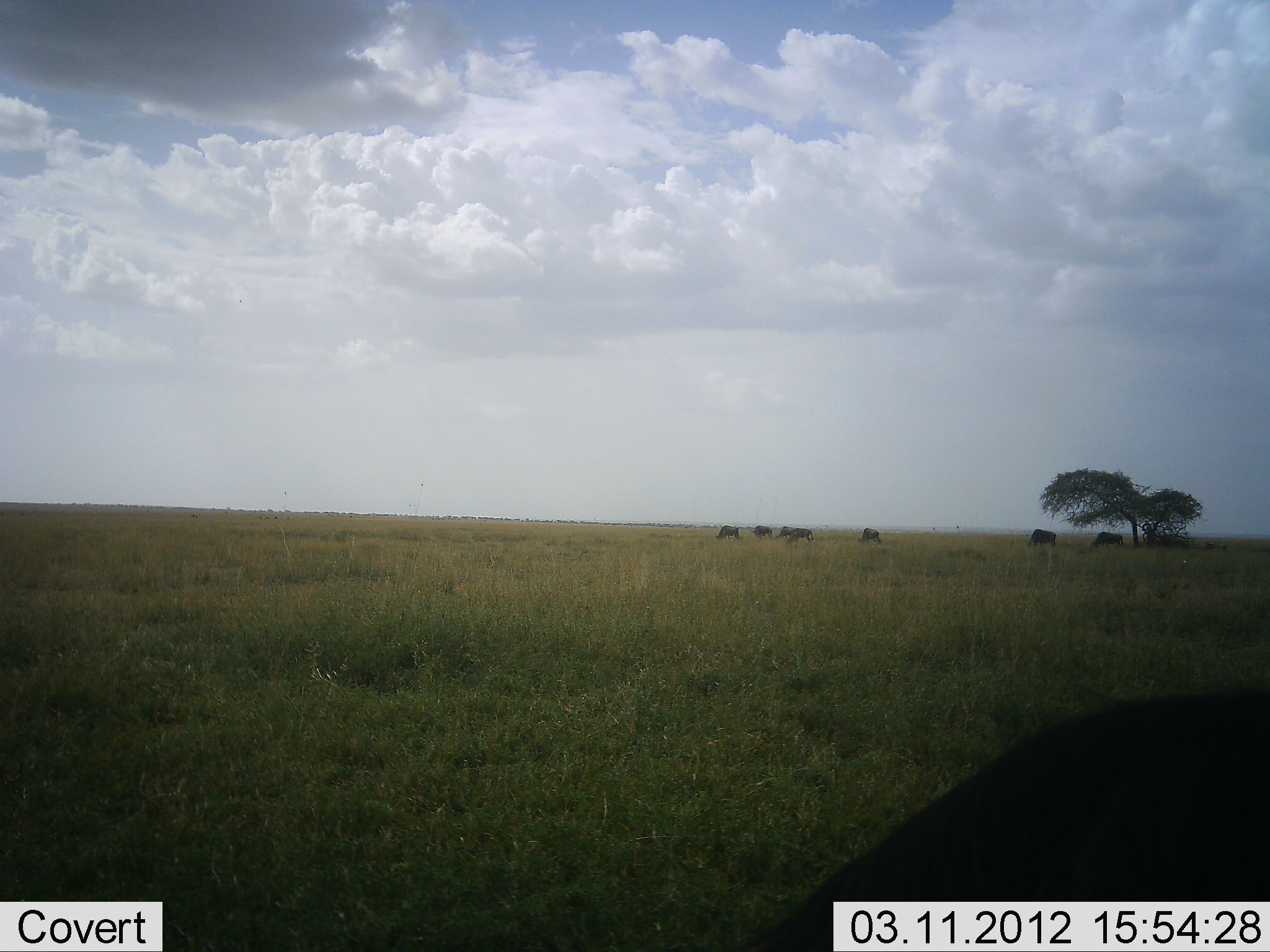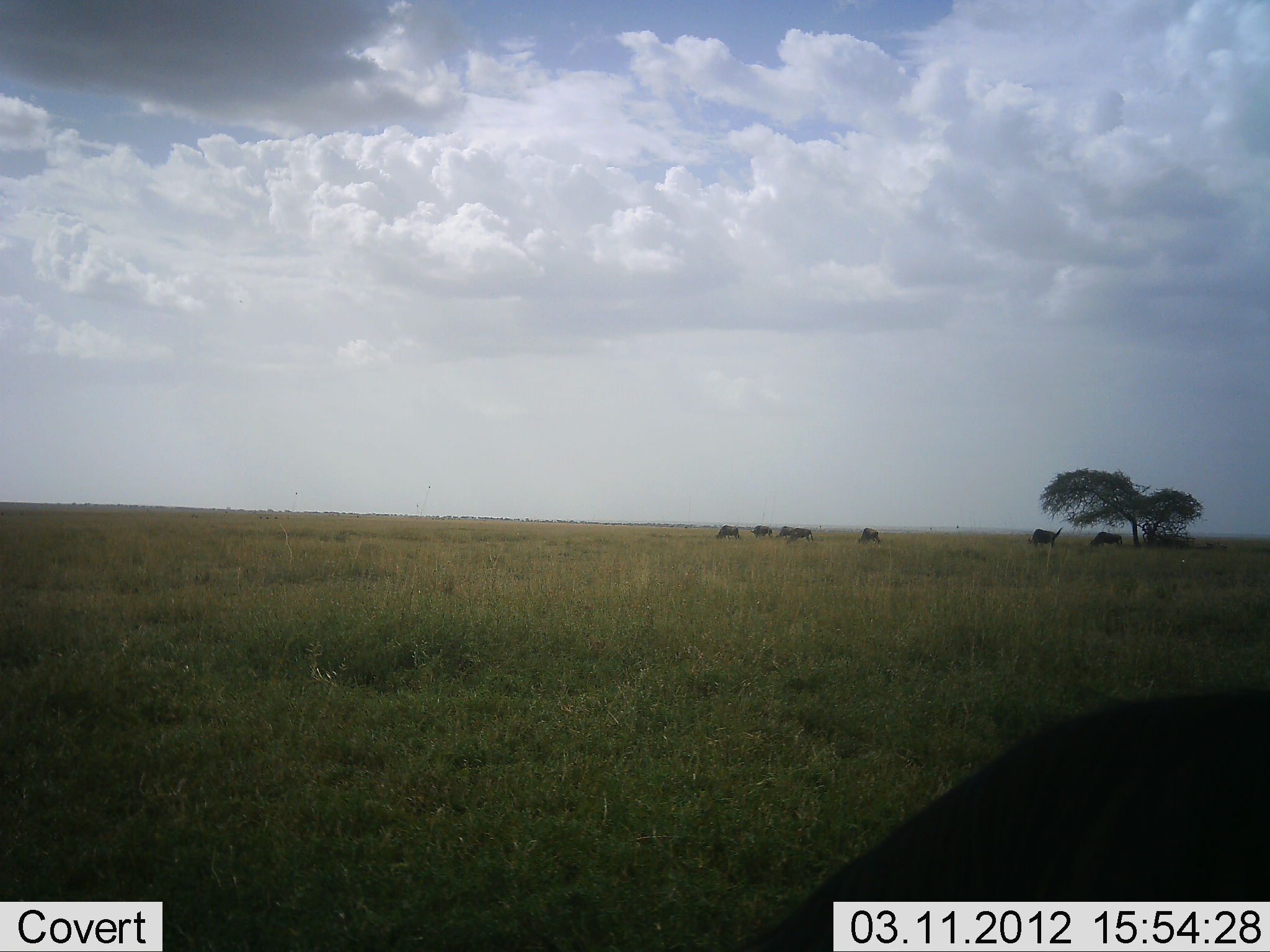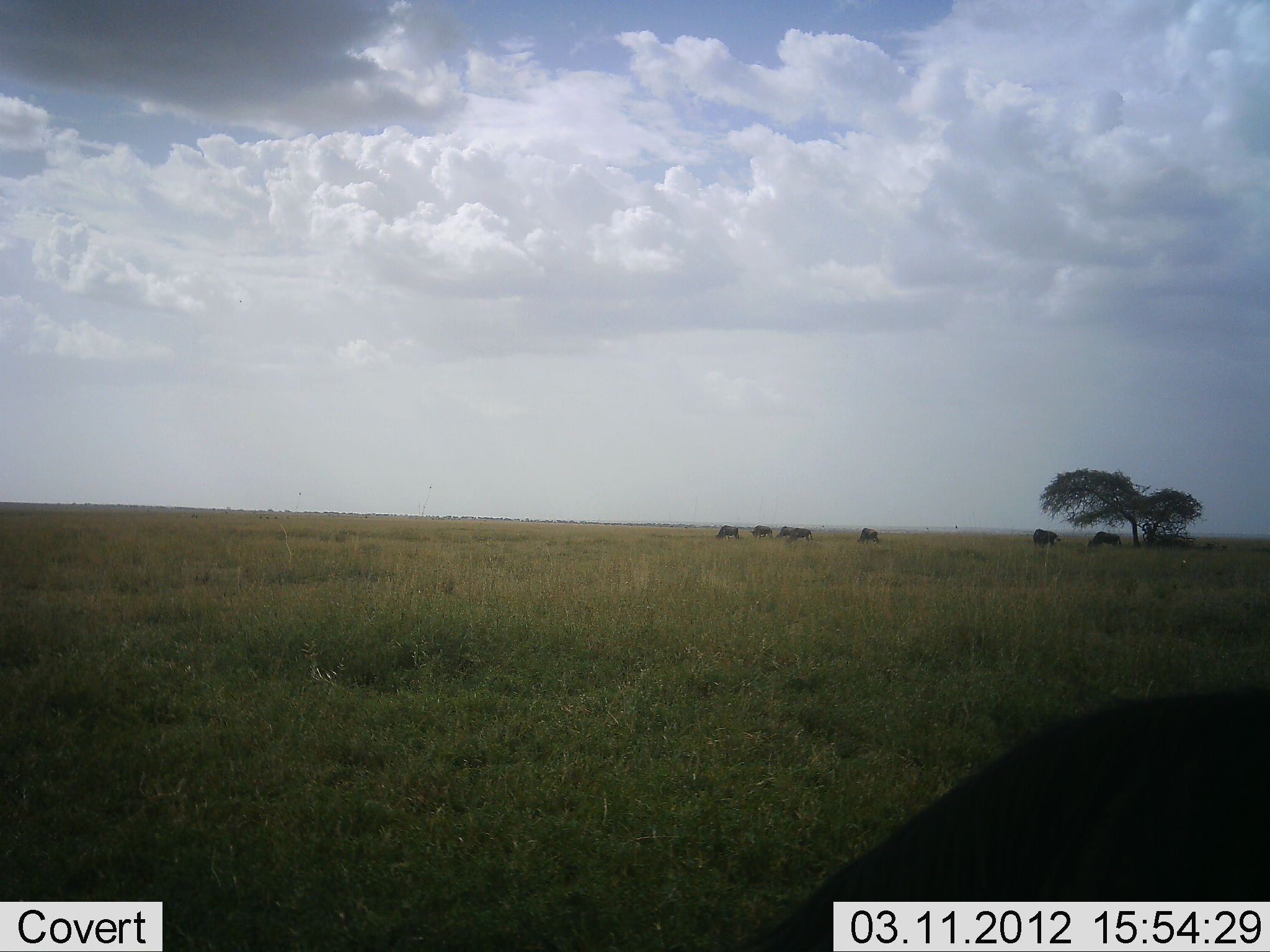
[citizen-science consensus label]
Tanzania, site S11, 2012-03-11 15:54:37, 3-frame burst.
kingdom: Animalia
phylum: Chordata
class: Mammalia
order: Artiodactyla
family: Bovidae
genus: Connochaetes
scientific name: Connochaetes taurinus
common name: blue wildebeest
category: wildebeest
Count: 7.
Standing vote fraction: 47%.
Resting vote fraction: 16%.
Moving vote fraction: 11%.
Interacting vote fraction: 0%.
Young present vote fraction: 0%.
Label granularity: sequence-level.